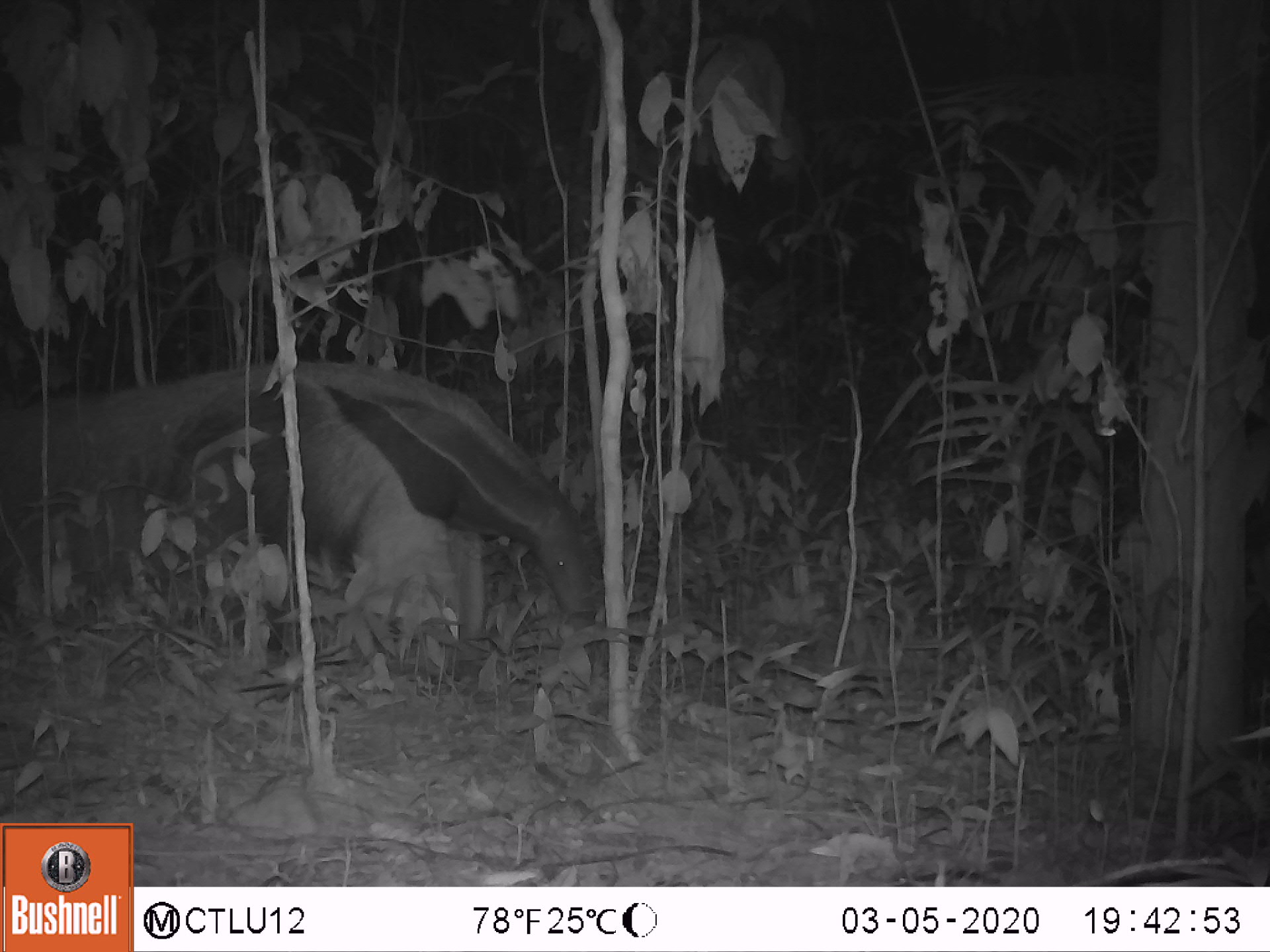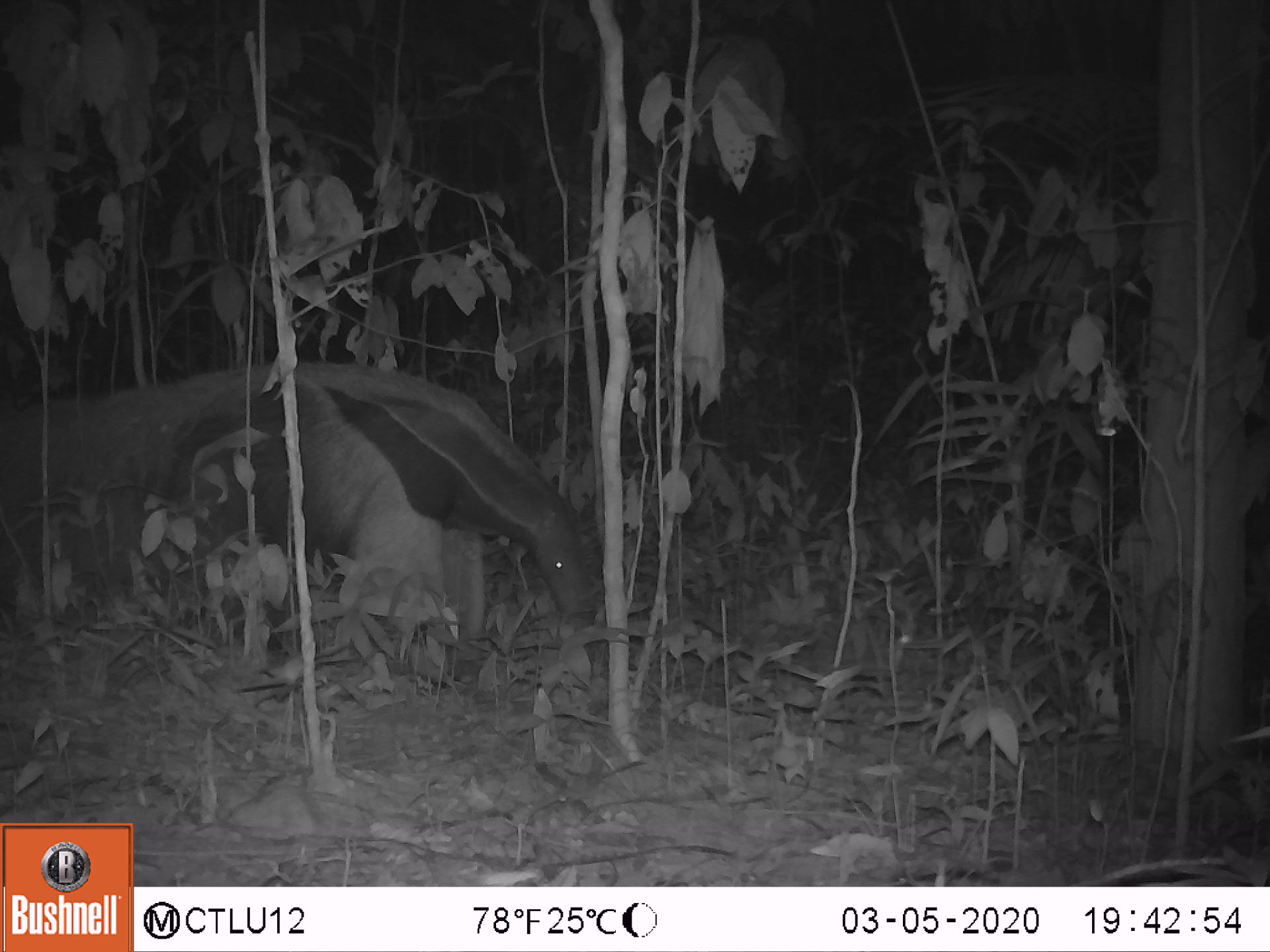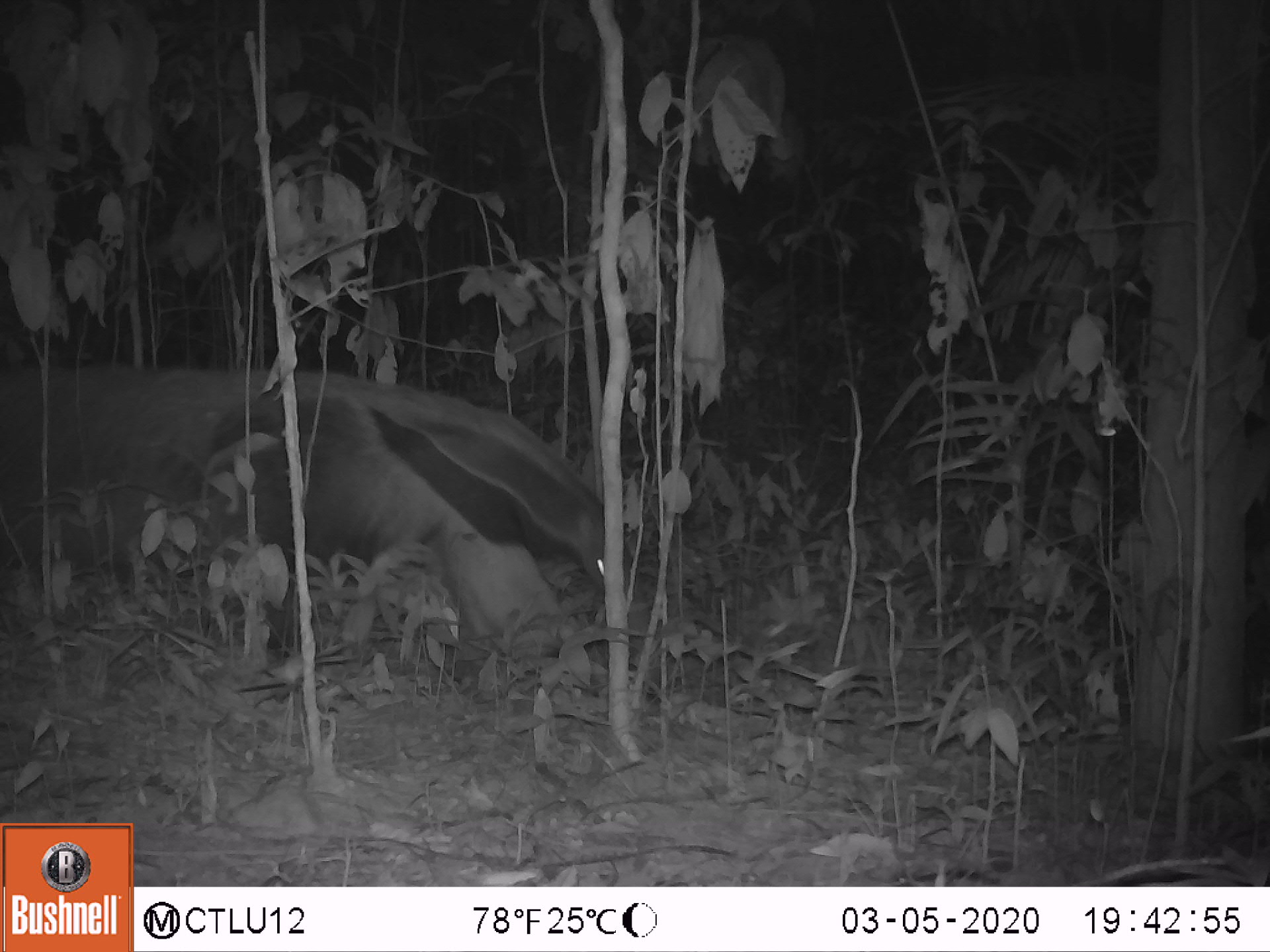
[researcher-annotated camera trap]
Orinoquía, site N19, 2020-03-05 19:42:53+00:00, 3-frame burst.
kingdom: Animalia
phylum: Chordata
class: Mammalia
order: Pilosa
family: Myrmecophagidae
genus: Myrmecophaga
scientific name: Myrmecophaga tridactyla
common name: giant anteater